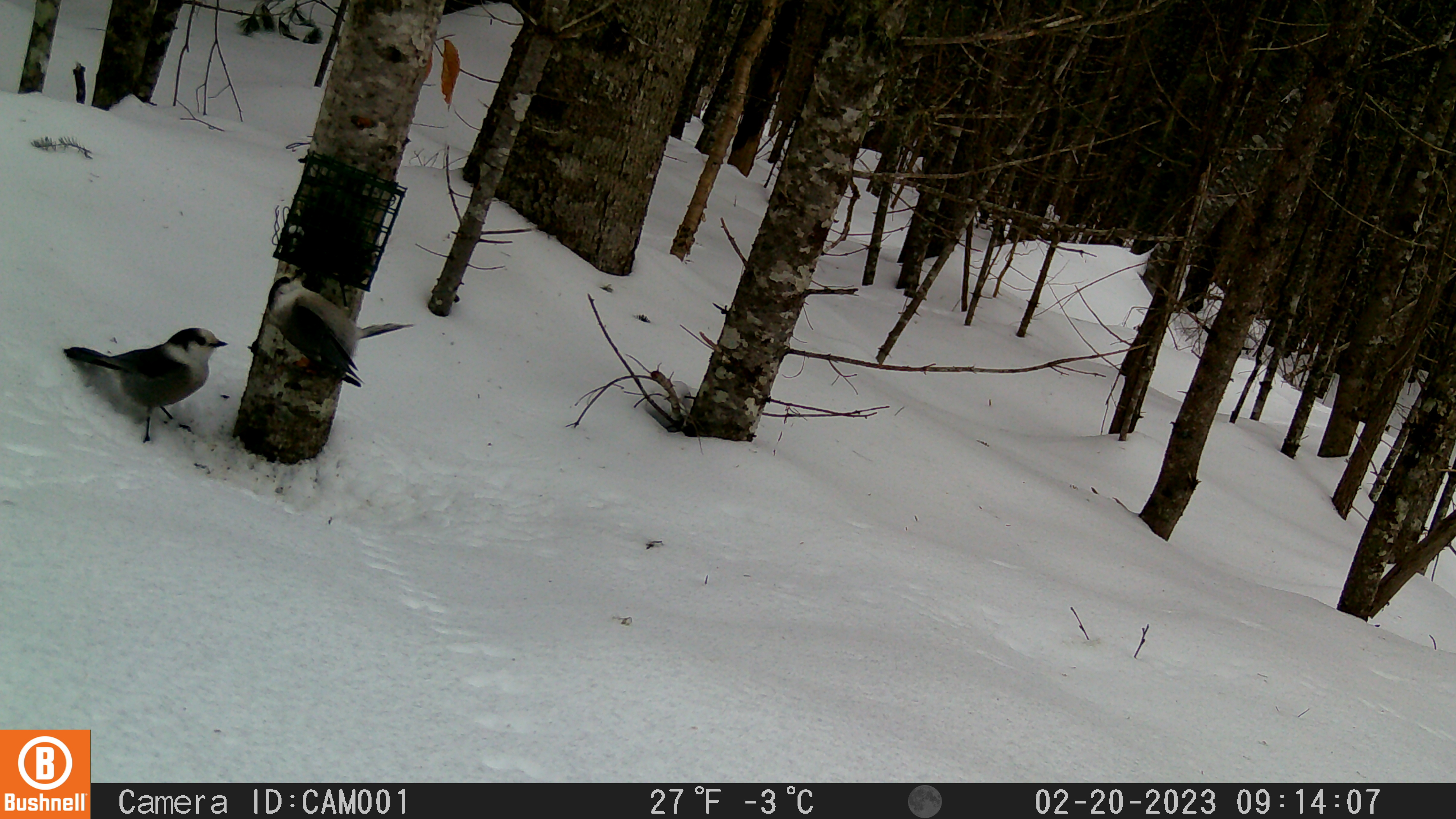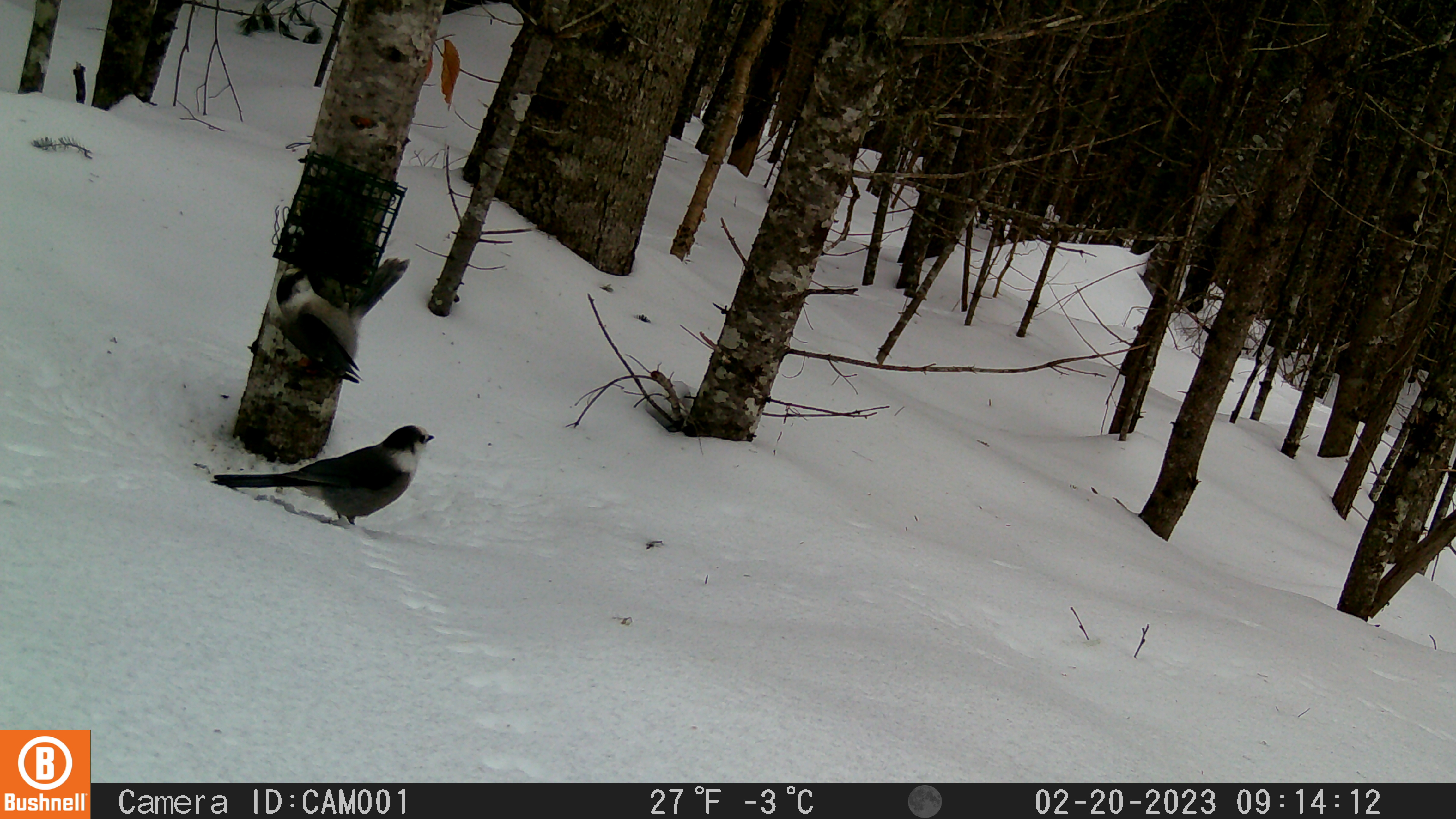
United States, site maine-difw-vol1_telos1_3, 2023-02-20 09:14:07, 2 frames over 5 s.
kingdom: Animalia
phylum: Chordata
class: Aves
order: Passeriformes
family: Corvidae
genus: Perisoreus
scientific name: Perisoreus canadensis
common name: canada jay